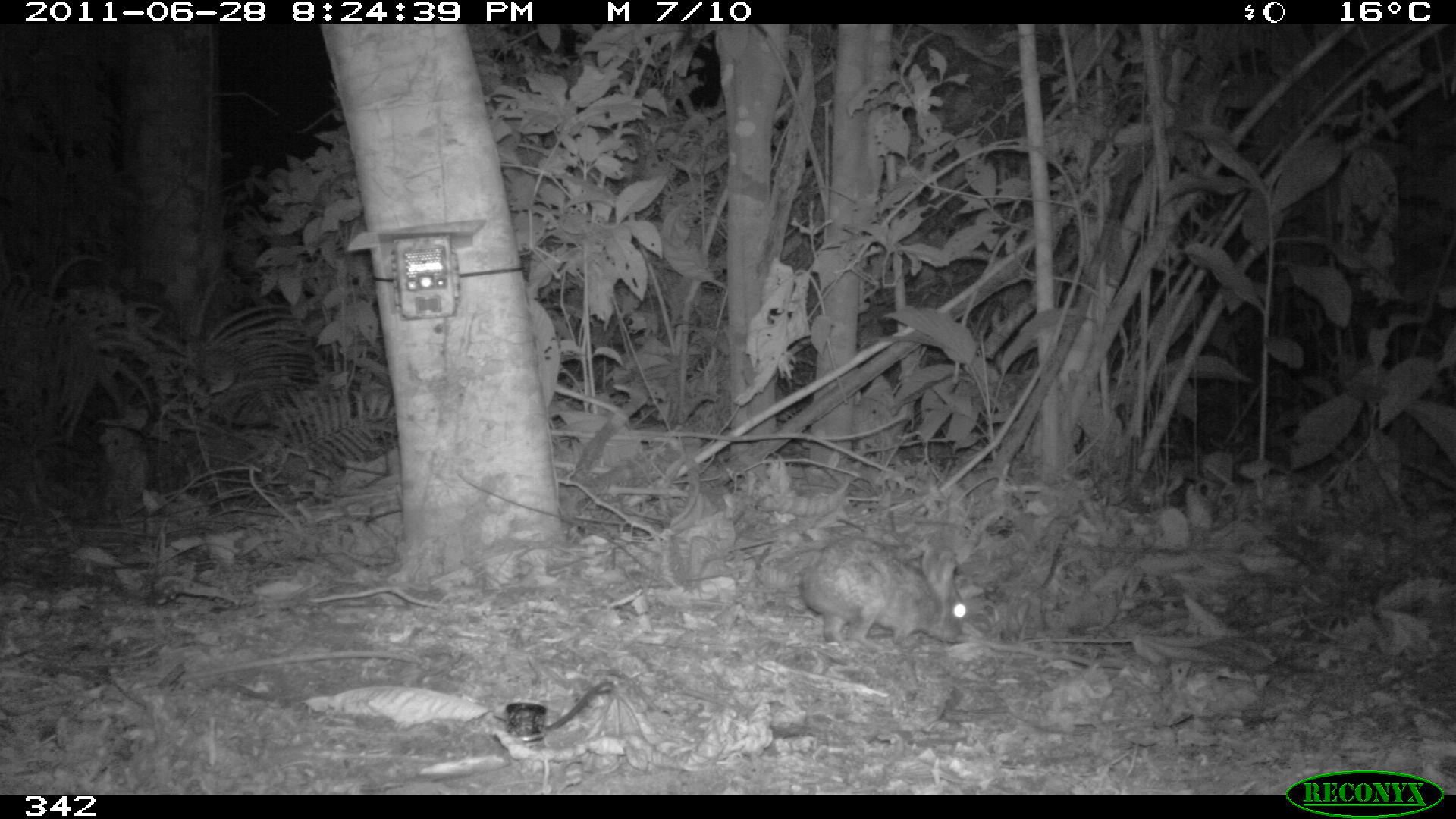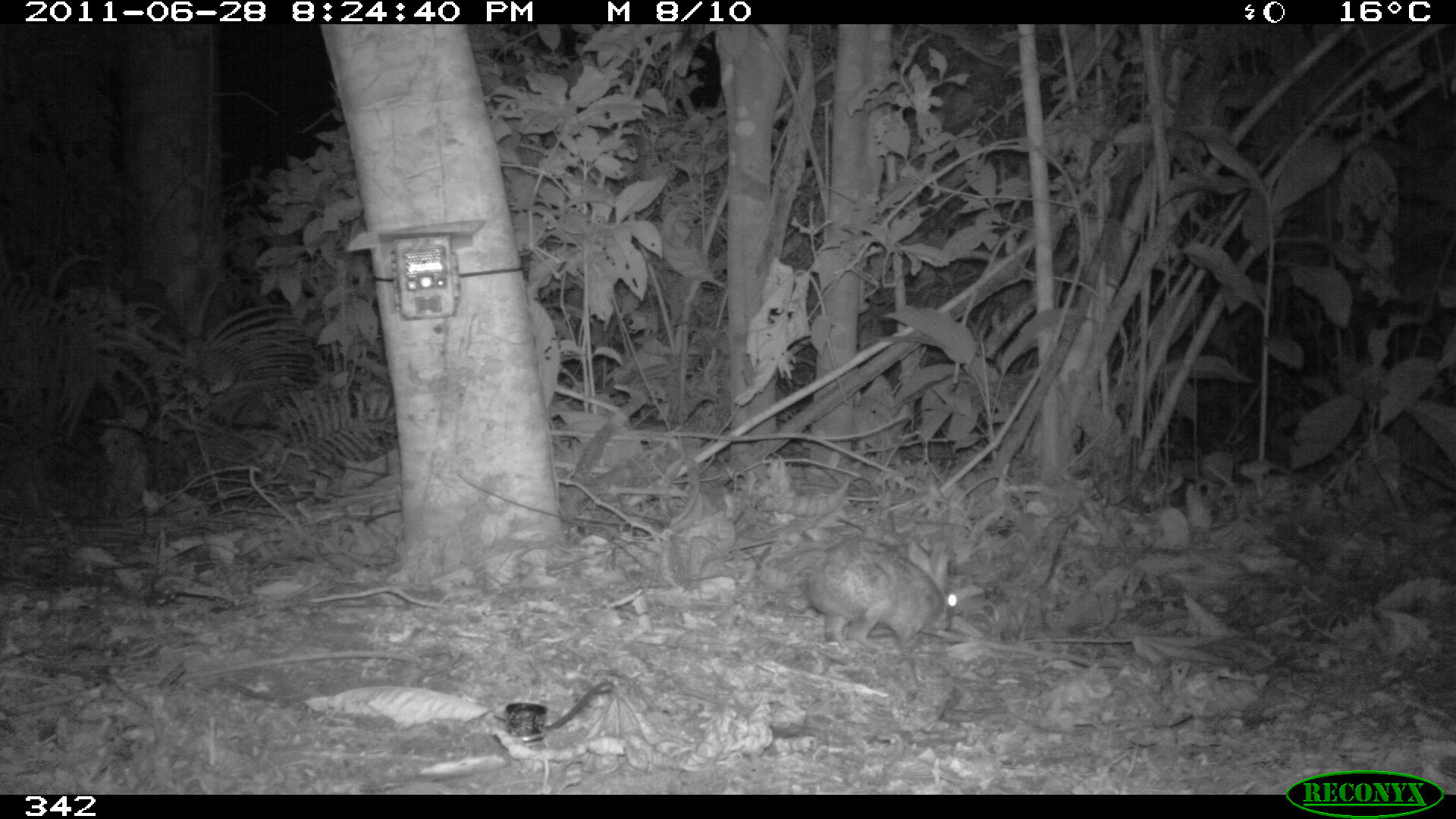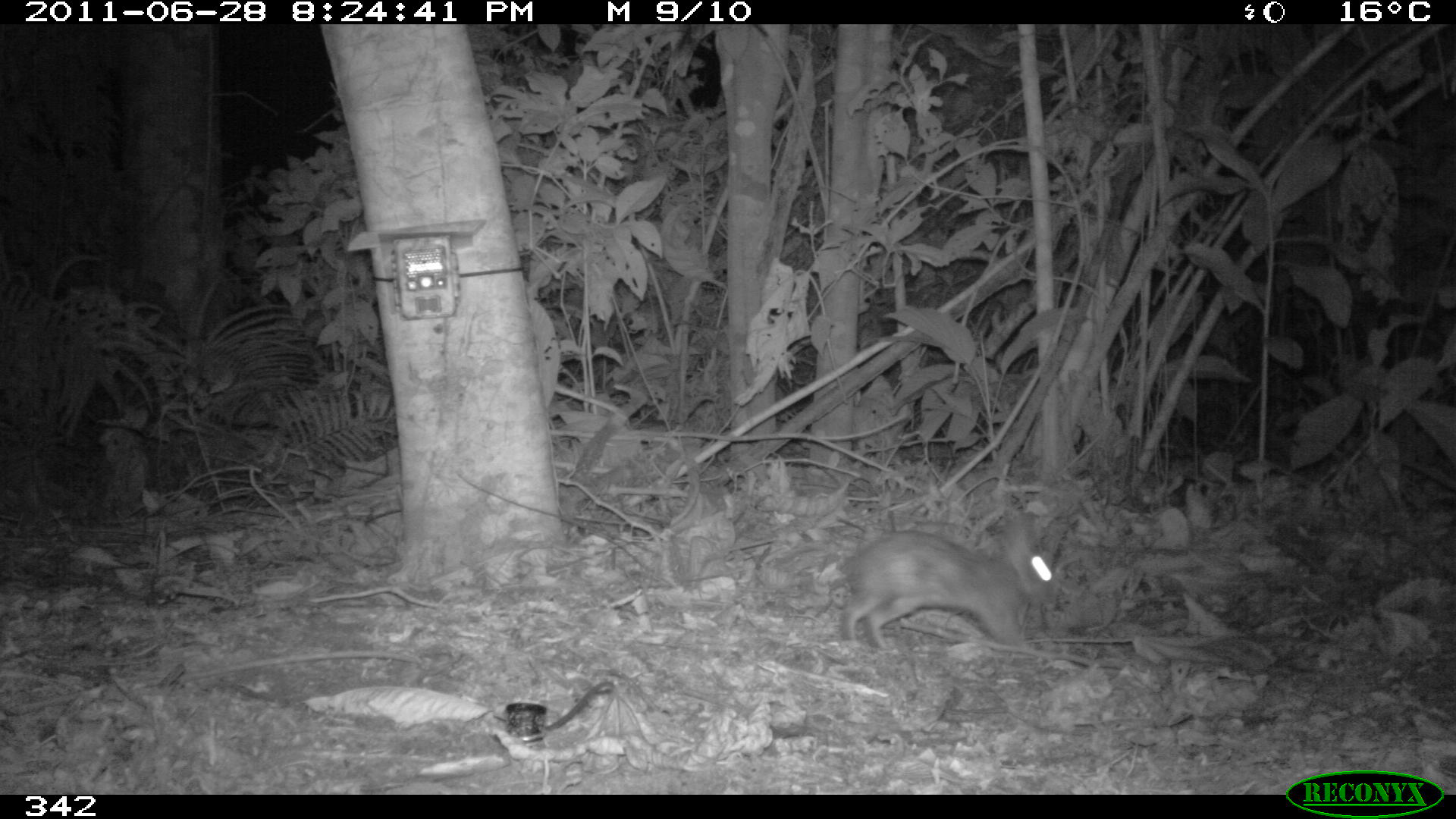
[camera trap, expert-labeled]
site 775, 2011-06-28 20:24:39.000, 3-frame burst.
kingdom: Animalia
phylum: Chordata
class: Mammalia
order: Lagomorpha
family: Leporidae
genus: Sylvilagus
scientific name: Sylvilagus brasiliensis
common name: tapeti